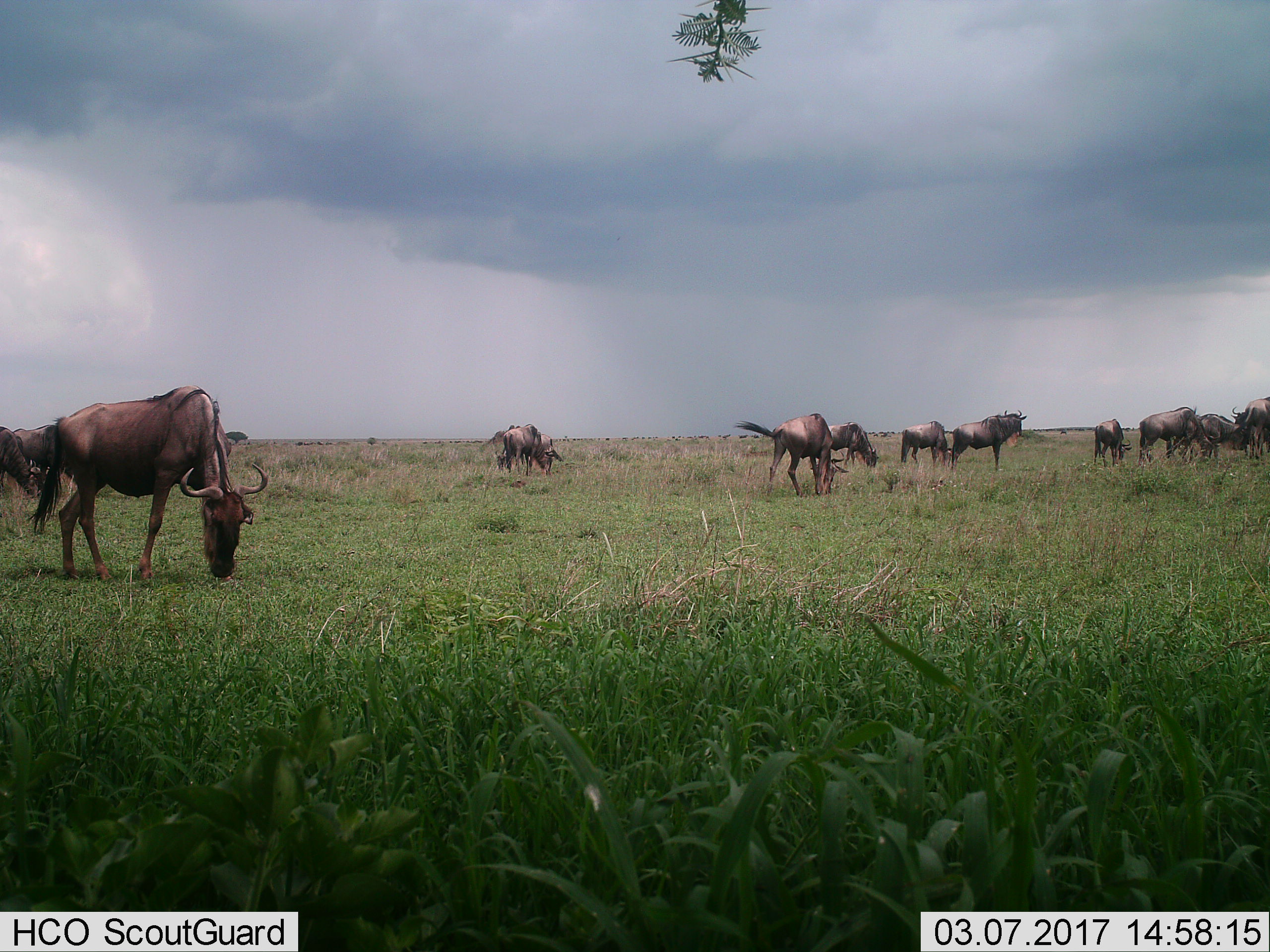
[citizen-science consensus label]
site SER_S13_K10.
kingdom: Animalia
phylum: Chordata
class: Mammalia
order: Artiodactyla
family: Bovidae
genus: Connochaetes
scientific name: Connochaetes taurinus taurinus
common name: blue wildebeest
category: wildebeestblue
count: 11-50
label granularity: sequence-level